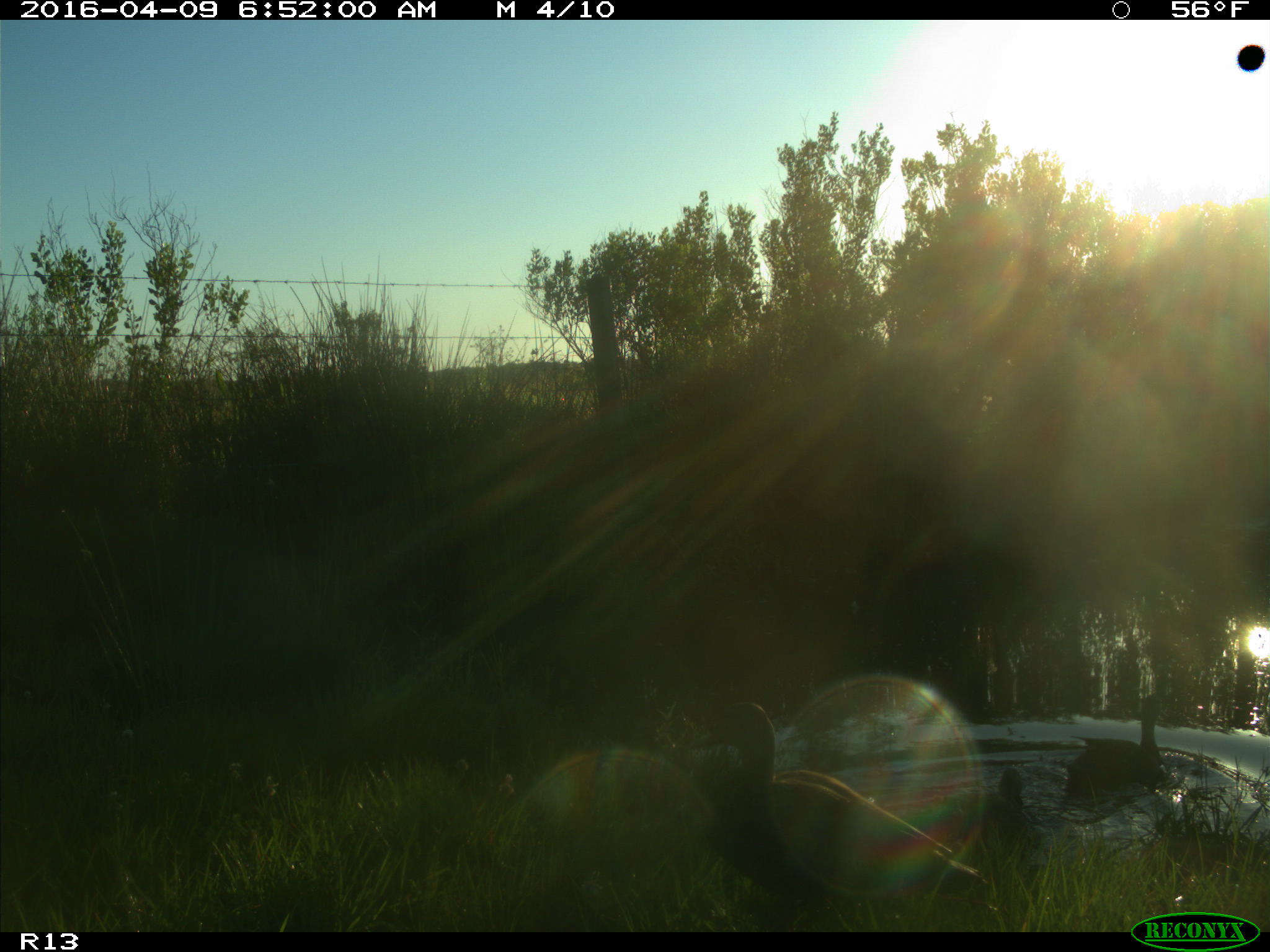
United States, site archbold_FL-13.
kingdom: Animalia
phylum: Chordata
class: Aves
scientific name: Aves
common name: birds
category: unidentified bird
Unidentified bird (birds) (Aves).